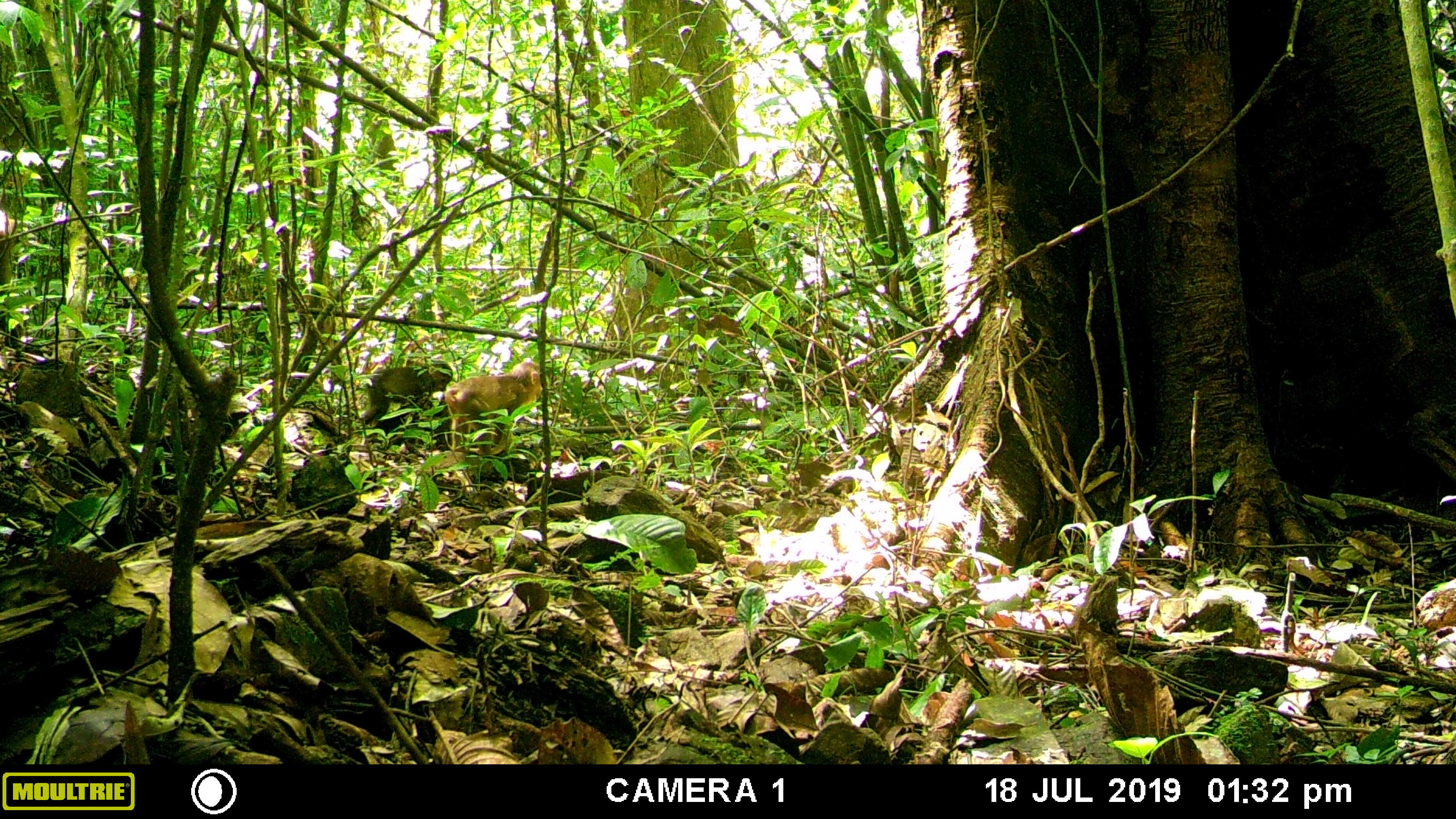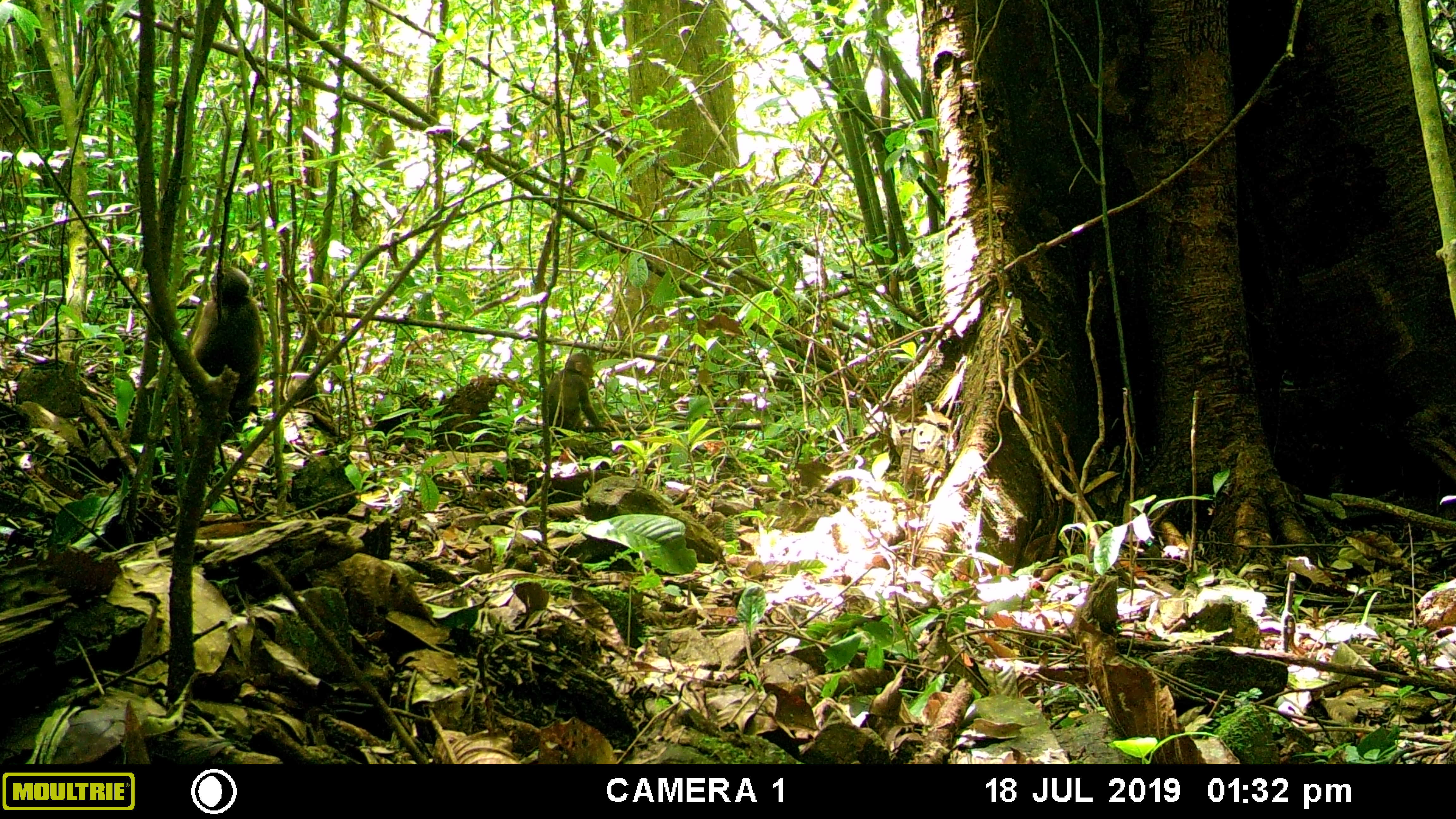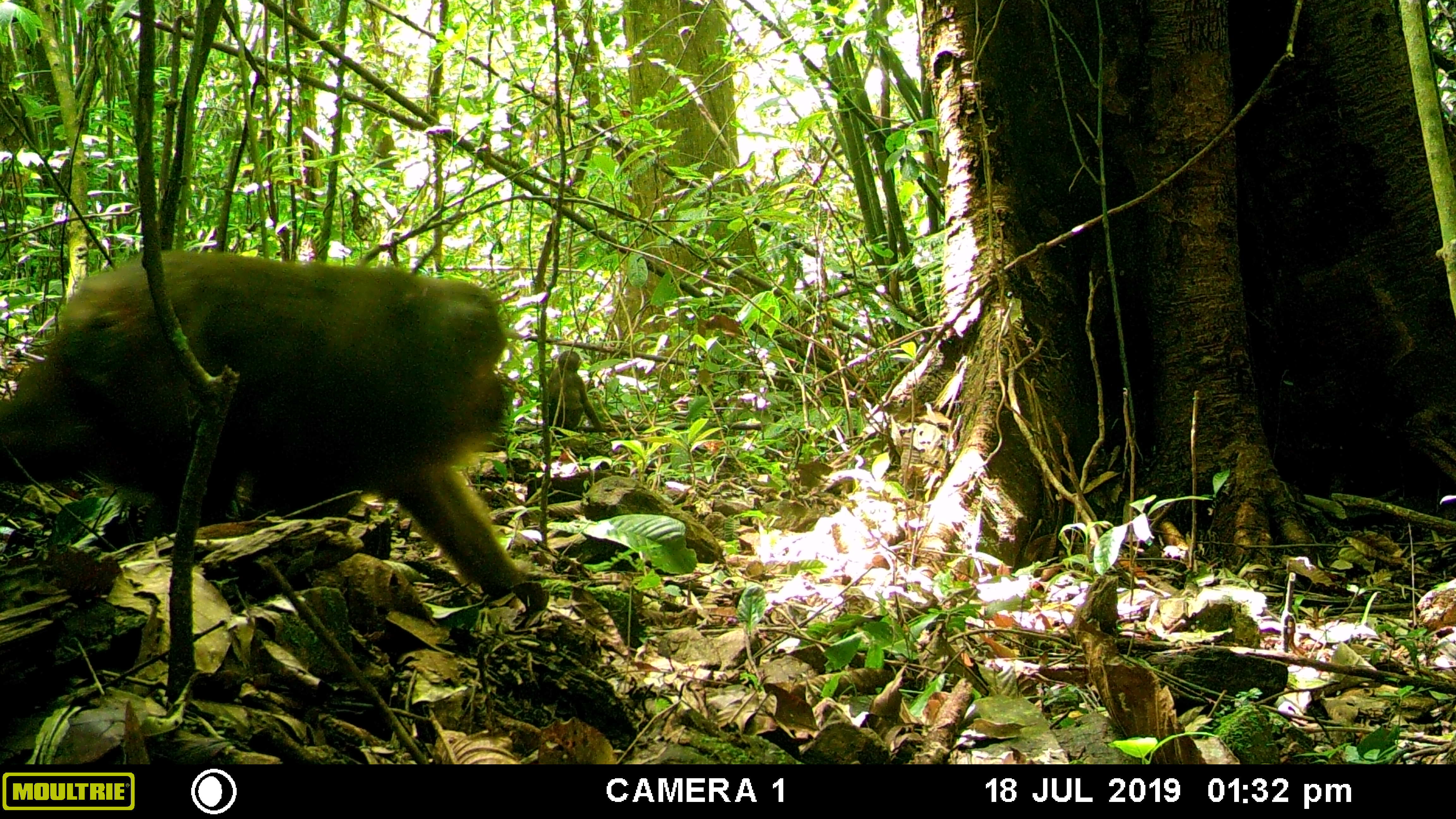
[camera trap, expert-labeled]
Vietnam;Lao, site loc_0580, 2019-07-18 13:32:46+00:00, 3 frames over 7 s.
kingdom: Animalia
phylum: Chordata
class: Mammalia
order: Primates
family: Cercopithecidae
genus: Macaca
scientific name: Macaca arctoides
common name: stump-tailed macaque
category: stump tailed macaque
Stump tailed macaque (stump-tailed macaque) (Macaca arctoides). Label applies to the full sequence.